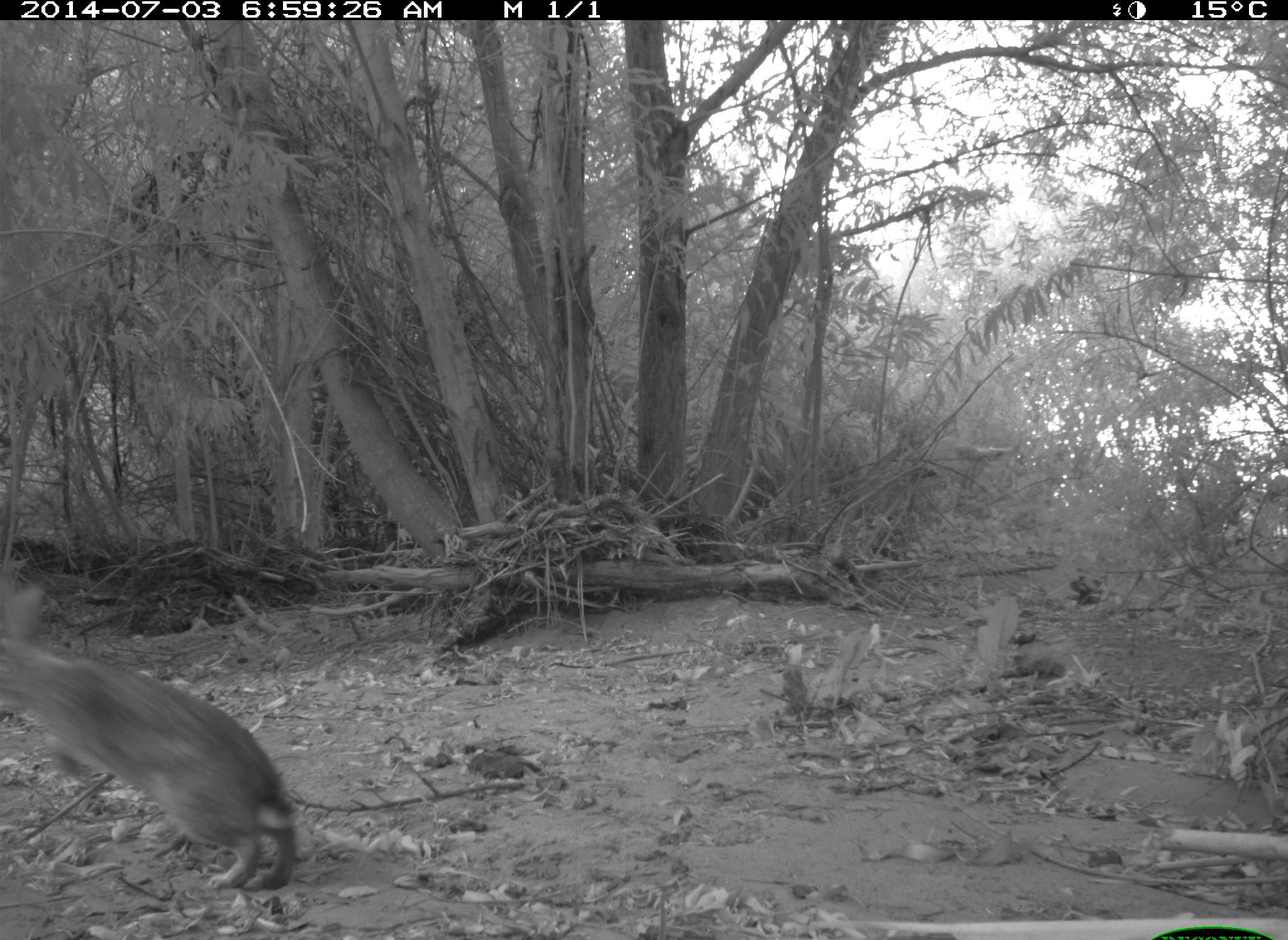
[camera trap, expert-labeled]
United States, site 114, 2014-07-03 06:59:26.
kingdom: Animalia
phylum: Chordata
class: Mammalia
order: Lagomorpha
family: Leporidae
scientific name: Leporidae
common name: rabbits and hares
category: rabbit